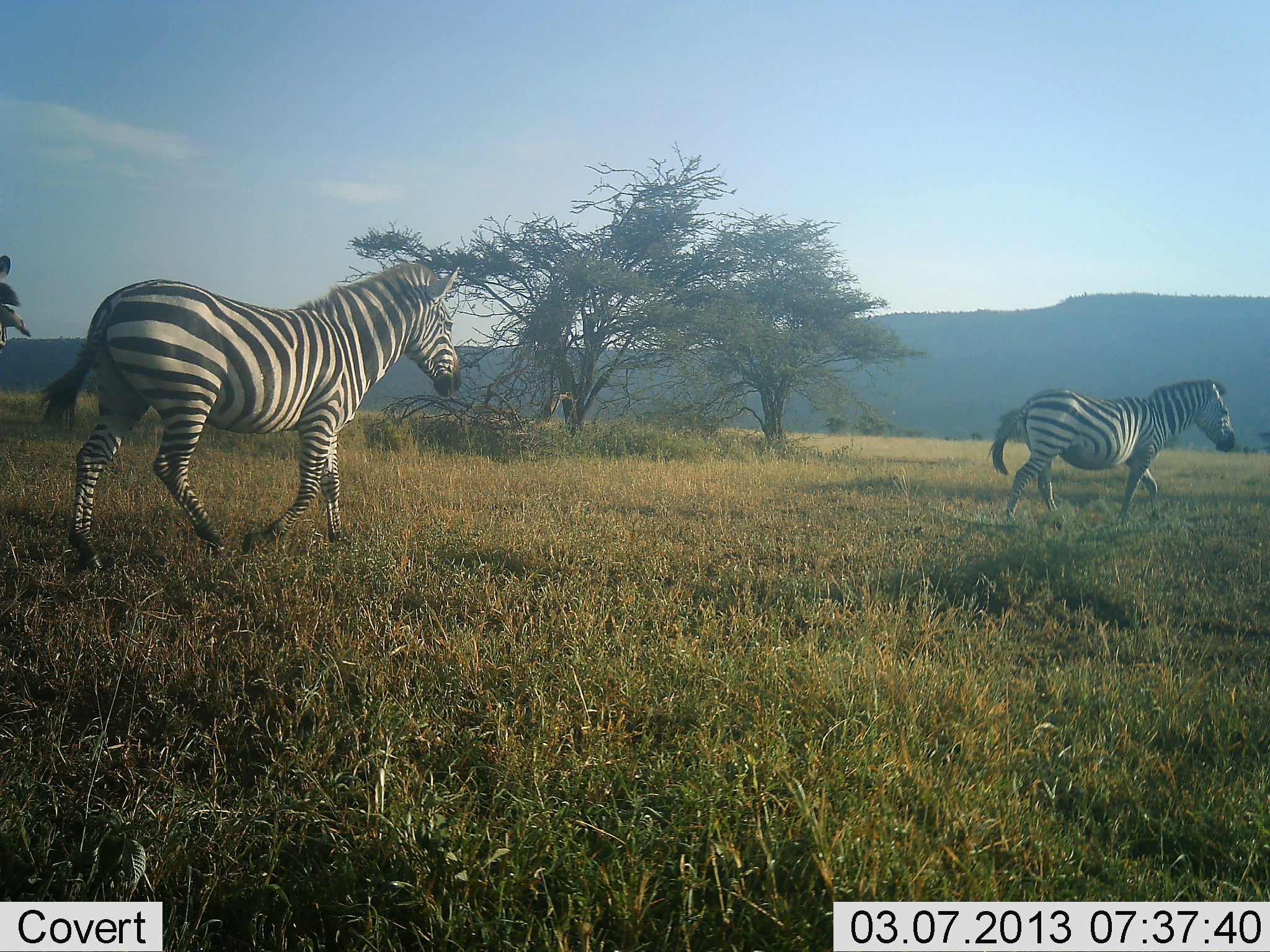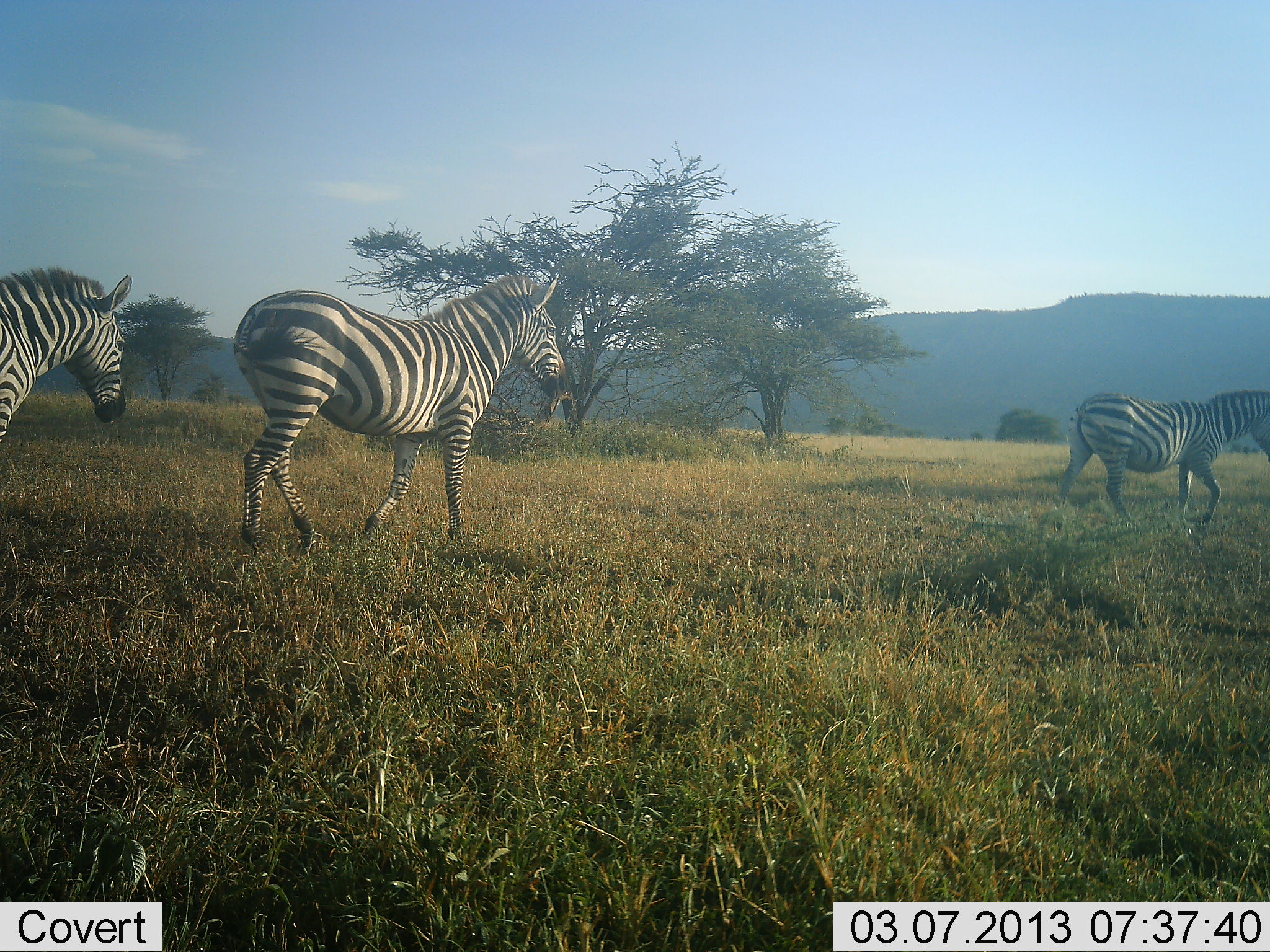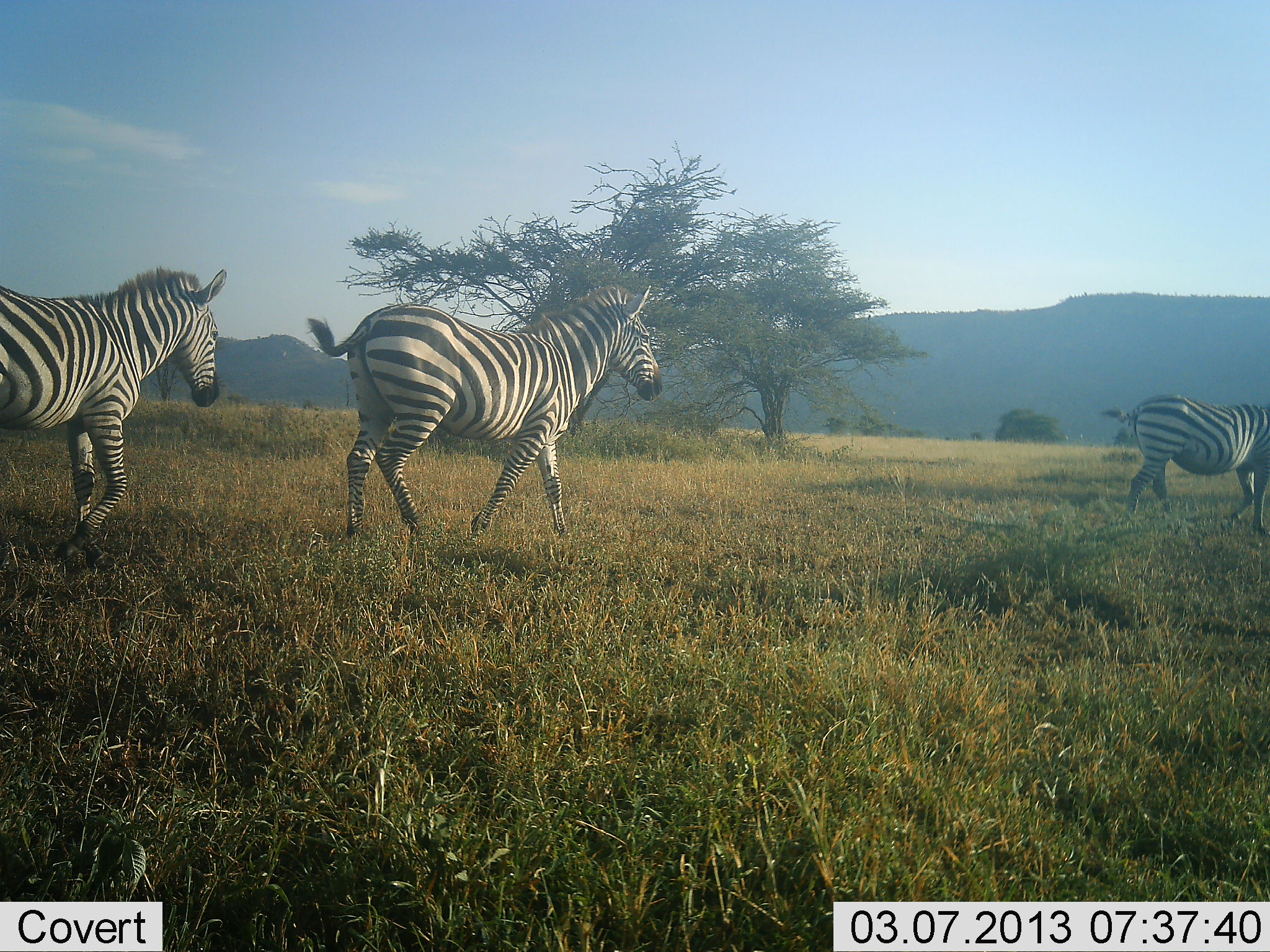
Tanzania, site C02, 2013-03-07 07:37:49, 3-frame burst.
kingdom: Animalia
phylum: Chordata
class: Mammalia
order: Perissodactyla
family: Equidae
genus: Equus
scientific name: Equus quagga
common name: plains zebra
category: zebra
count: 3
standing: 0%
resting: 0%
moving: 100%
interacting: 0%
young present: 0%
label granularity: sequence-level